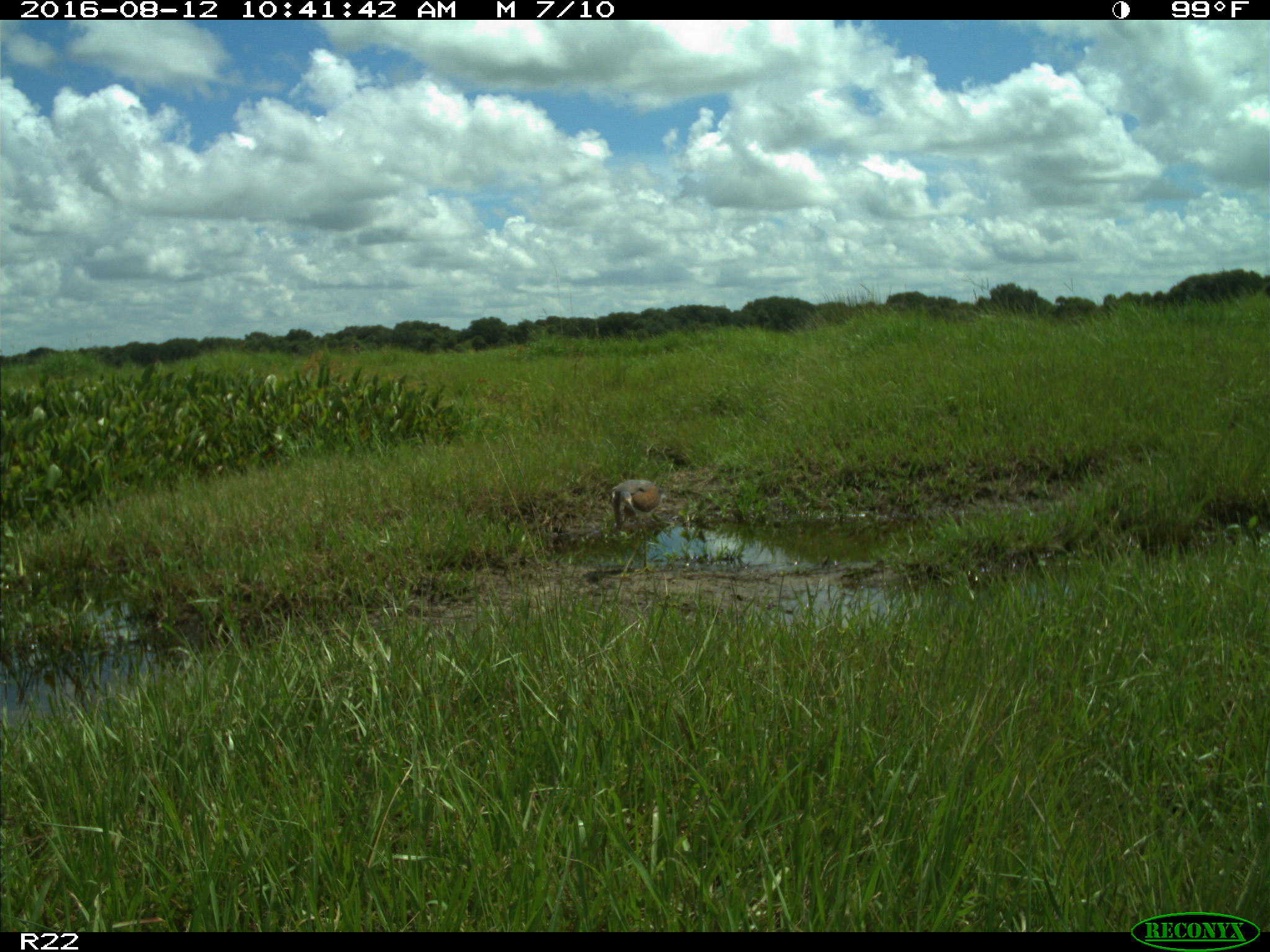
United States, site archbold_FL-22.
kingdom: Animalia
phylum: Chordata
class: Aves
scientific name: Aves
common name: birds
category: unidentified bird